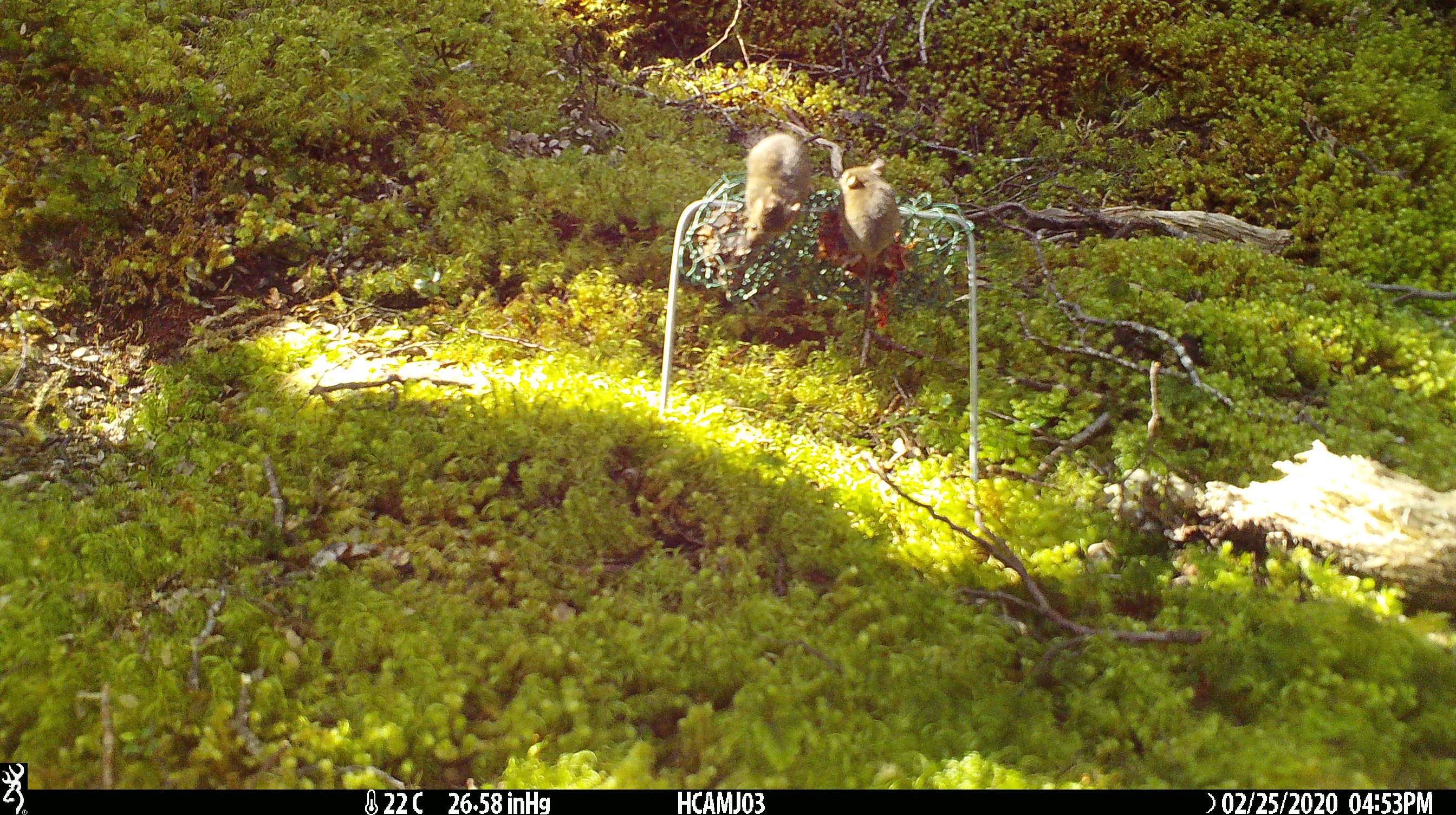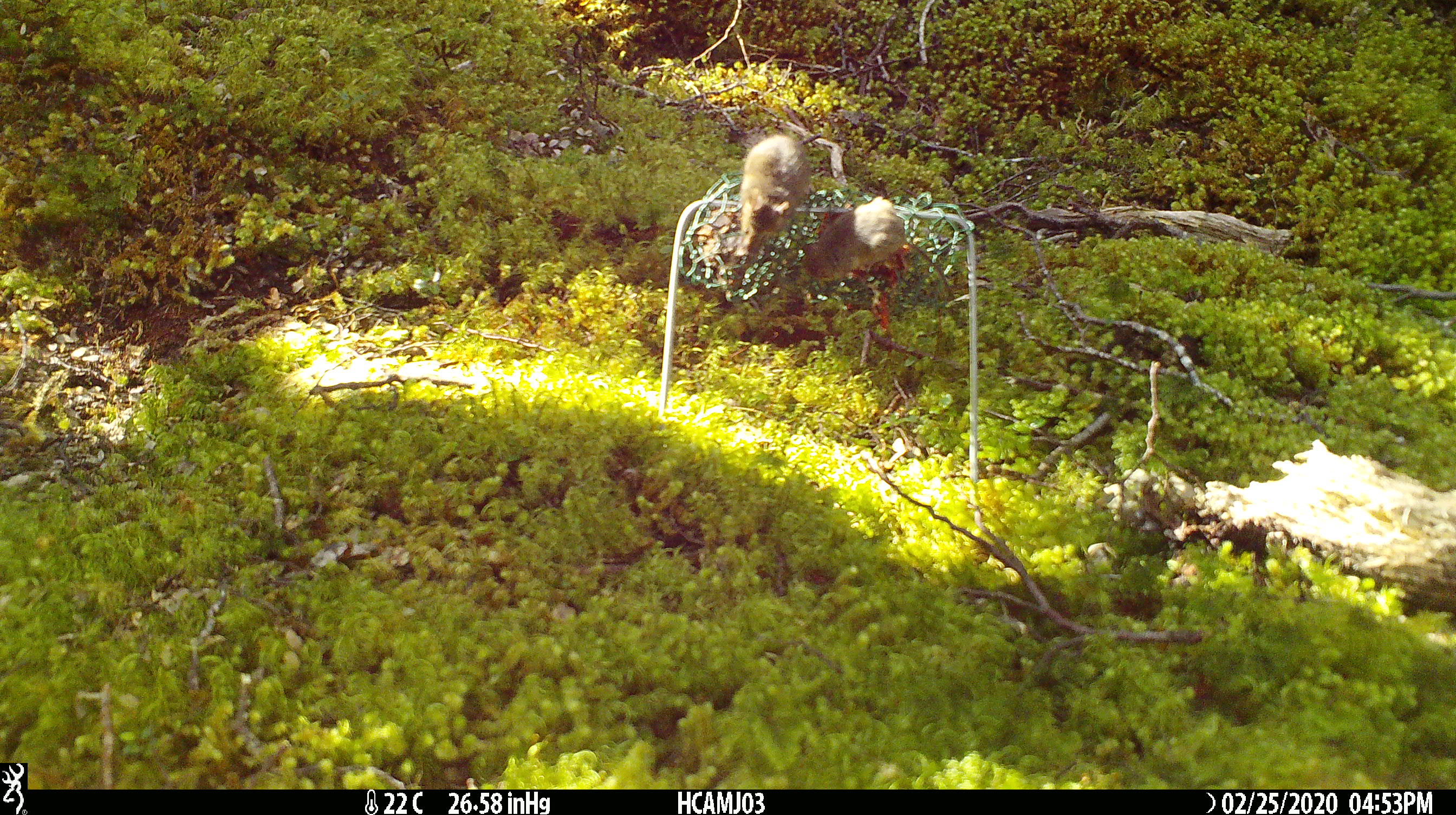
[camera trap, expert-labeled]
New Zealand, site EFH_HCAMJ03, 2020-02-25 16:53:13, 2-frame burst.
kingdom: Animalia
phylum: Chordata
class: Mammalia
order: Rodentia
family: Muridae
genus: Mus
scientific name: Mus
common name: mouse